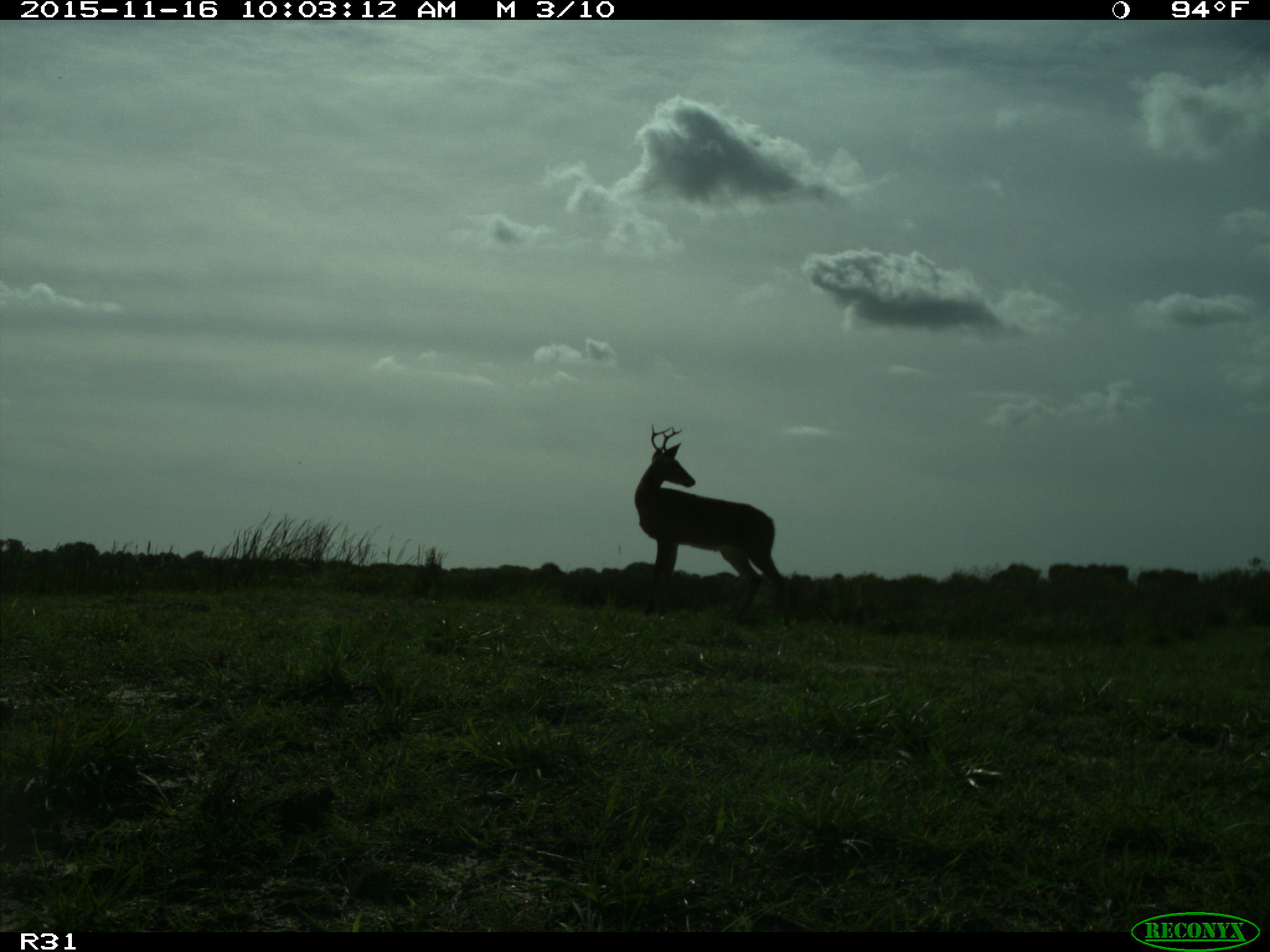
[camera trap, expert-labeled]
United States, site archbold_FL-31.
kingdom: Animalia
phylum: Chordata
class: Mammalia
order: Artiodactyla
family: Cervidae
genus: Odocoileus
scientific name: Odocoileus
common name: deer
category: unidentified deer